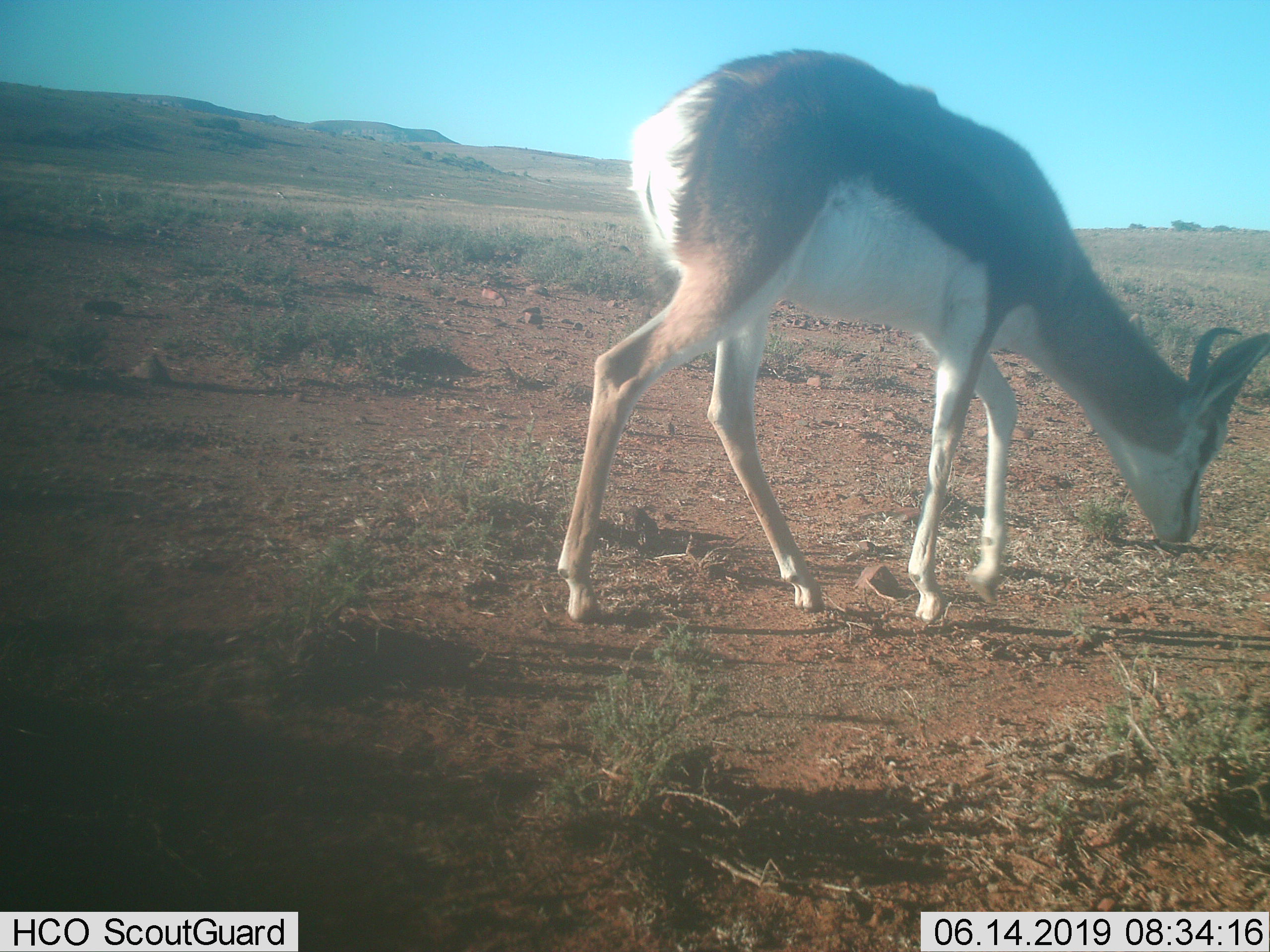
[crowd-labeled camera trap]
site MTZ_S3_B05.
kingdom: Animalia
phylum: Chordata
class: Mammalia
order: Artiodactyla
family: Bovidae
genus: Antidorcas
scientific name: Antidorcas marsupialis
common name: springbok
Springbok (Antidorcas marsupialis), count 1. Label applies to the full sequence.